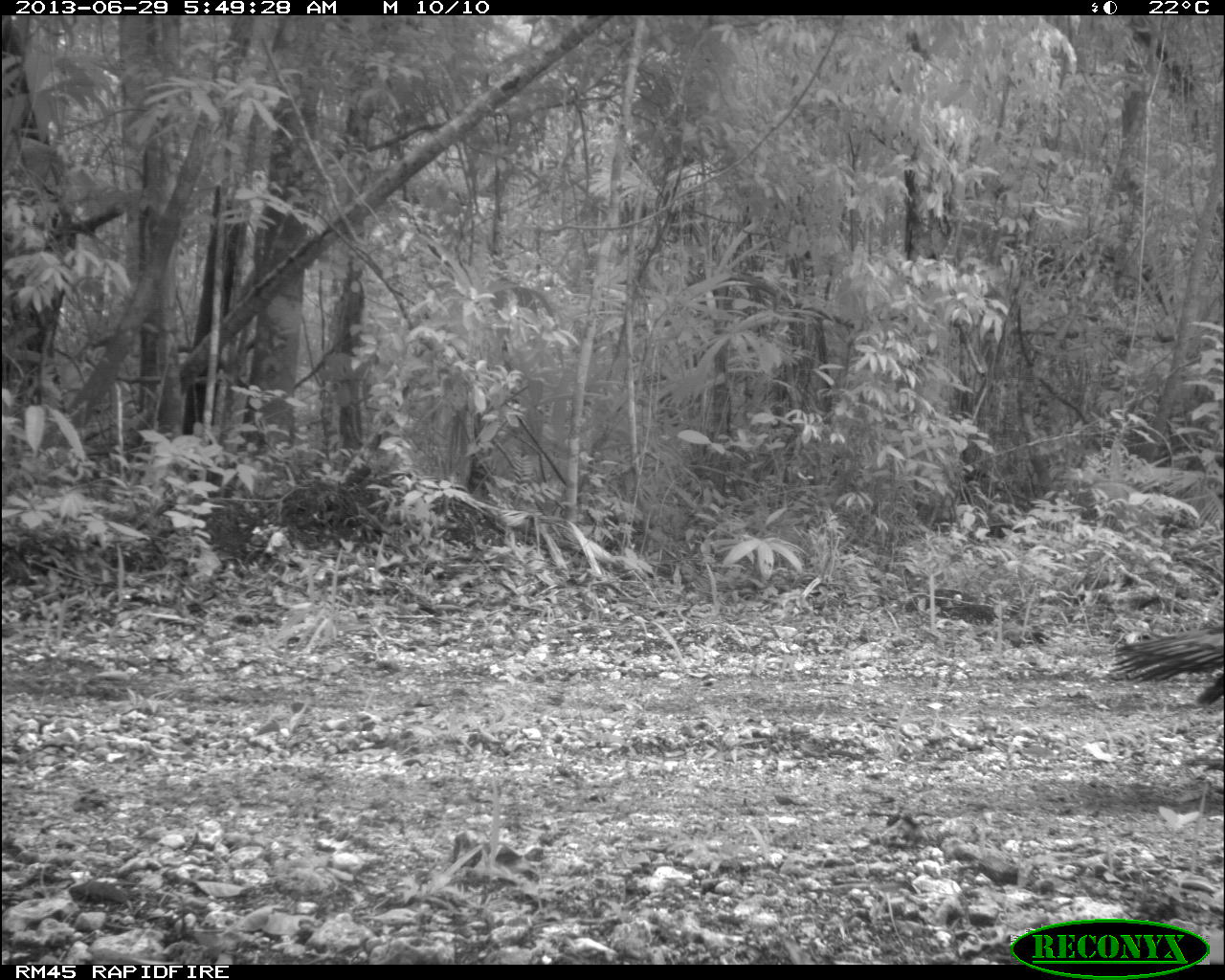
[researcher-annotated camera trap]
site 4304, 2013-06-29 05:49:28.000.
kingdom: Animalia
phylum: Chordata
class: Aves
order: Galliformes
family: Phasianidae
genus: Meleagris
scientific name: Meleagris ocellata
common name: ocellated turkey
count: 1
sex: male